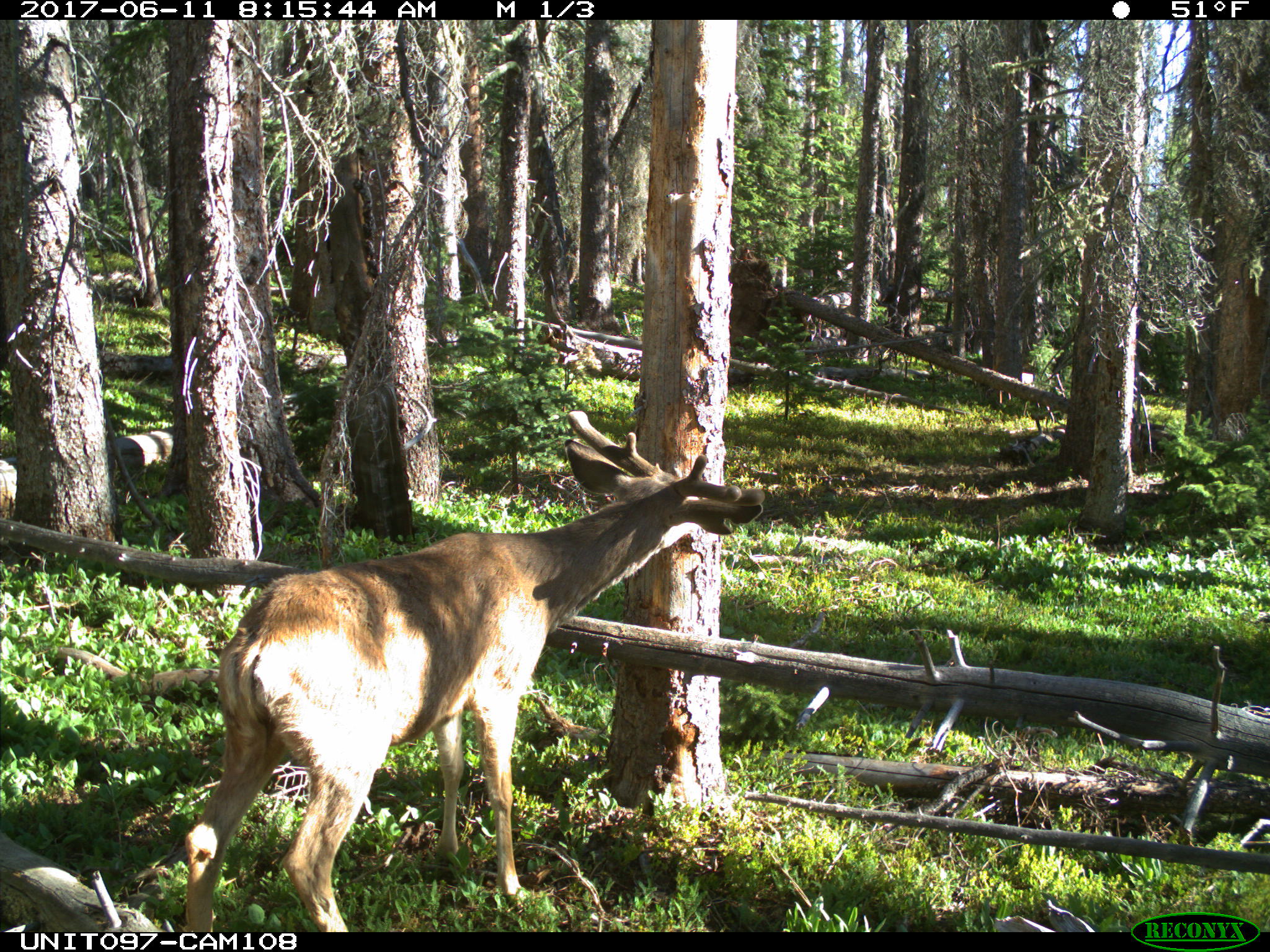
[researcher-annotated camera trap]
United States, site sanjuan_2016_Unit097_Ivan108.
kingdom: Animalia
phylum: Chordata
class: Mammalia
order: Artiodactyla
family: Cervidae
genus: Odocoileus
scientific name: Odocoileus hemionus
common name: mule deer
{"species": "Odocoileus hemionus (mule deer)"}